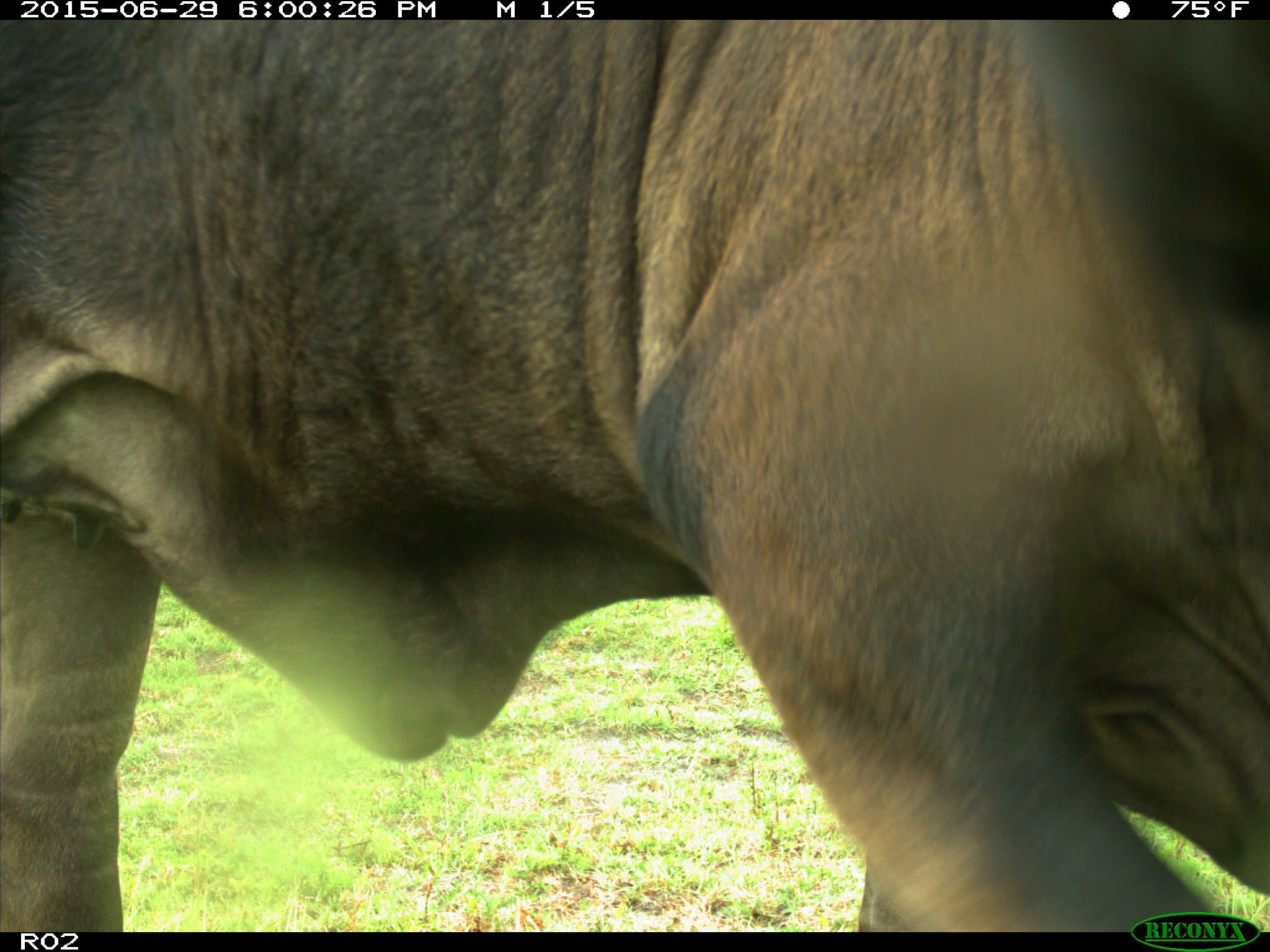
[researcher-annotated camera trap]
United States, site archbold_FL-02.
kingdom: Animalia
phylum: Chordata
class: Mammalia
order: Artiodactyla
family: Bovidae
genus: Bos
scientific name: Bos taurus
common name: domestic cow